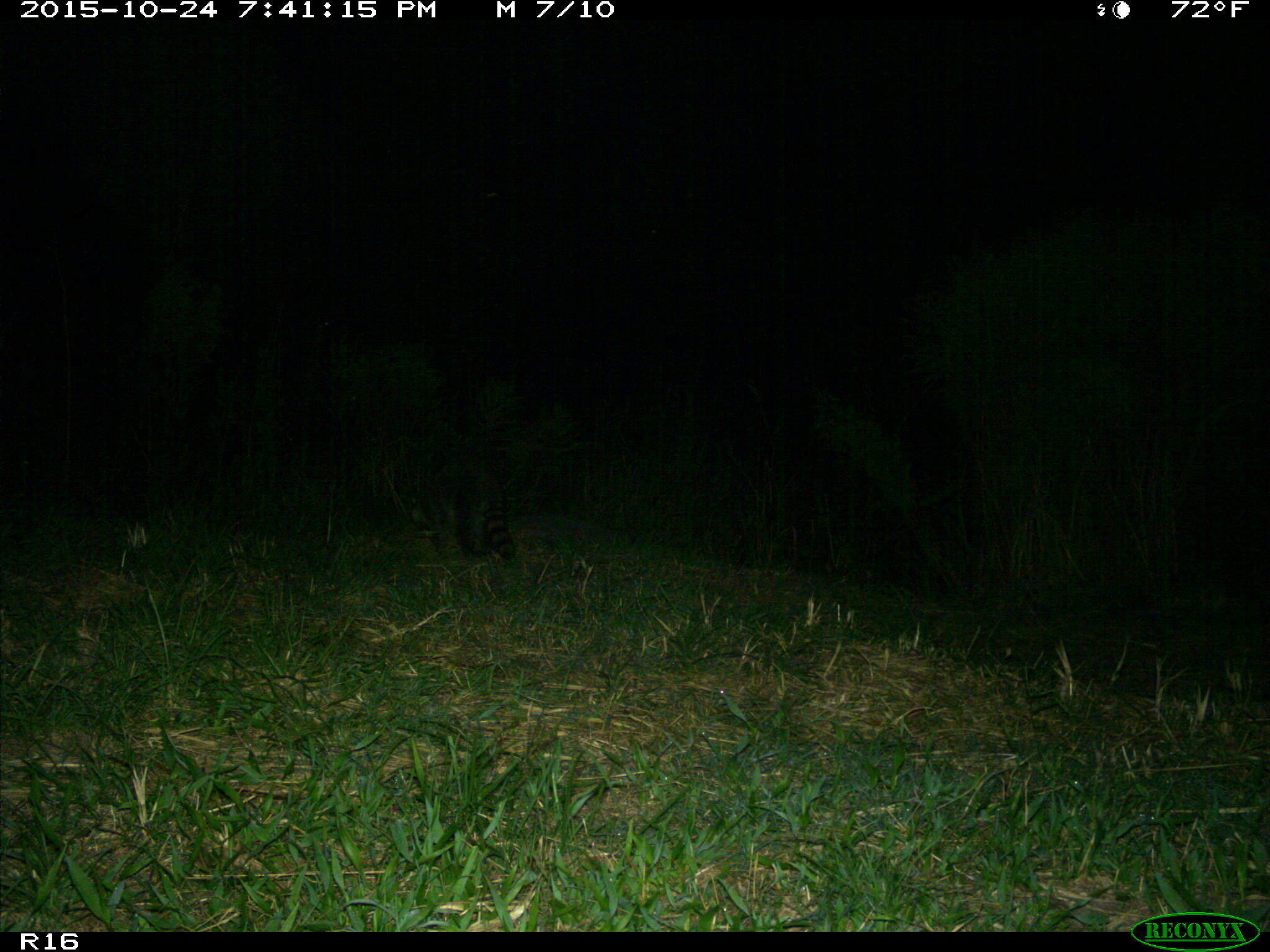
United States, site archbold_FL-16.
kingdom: Animalia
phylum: Chordata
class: Mammalia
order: Carnivora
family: Procyonidae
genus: Procyon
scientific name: Procyon lotor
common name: common raccoon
Procyon lotor (common raccoon).